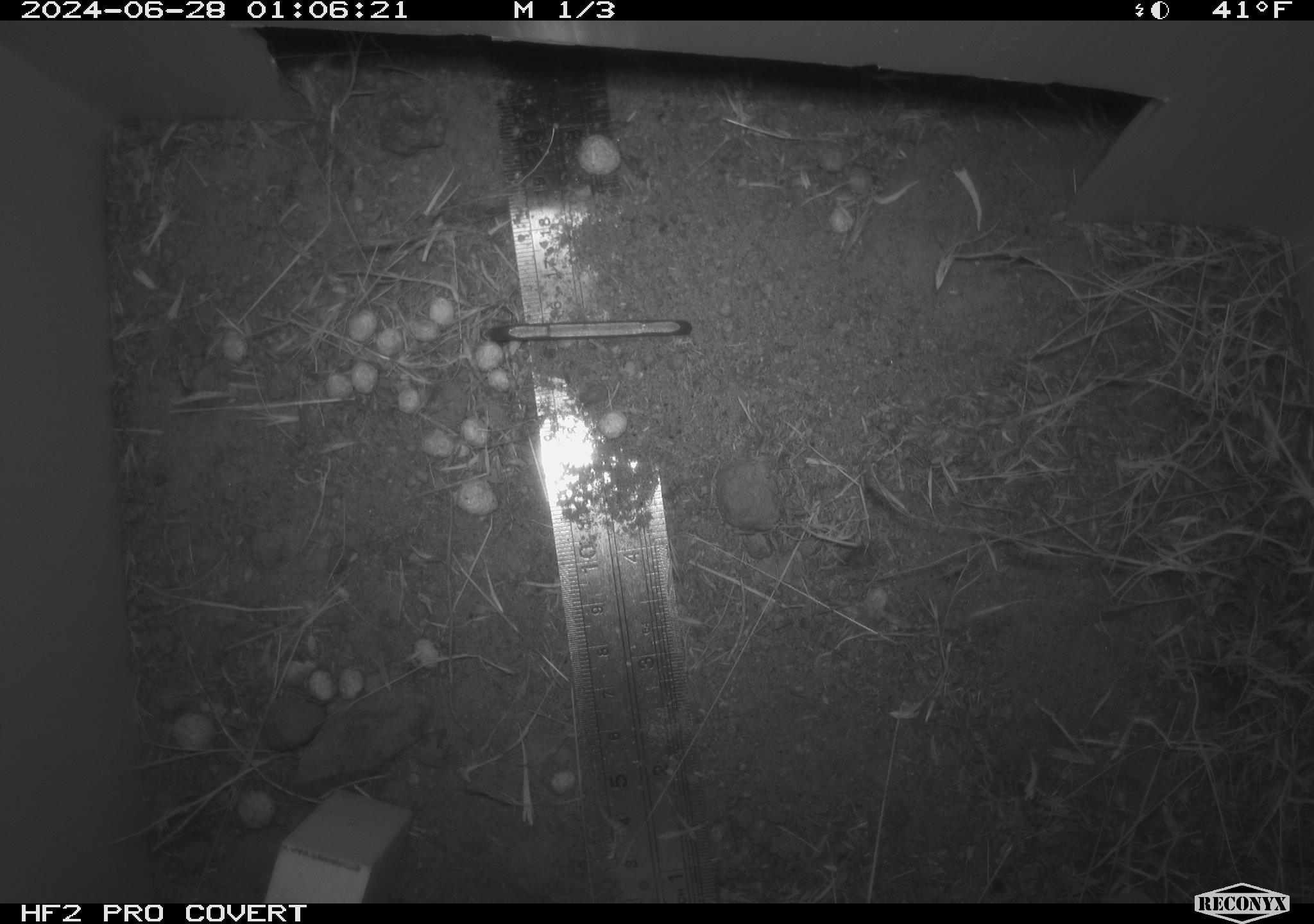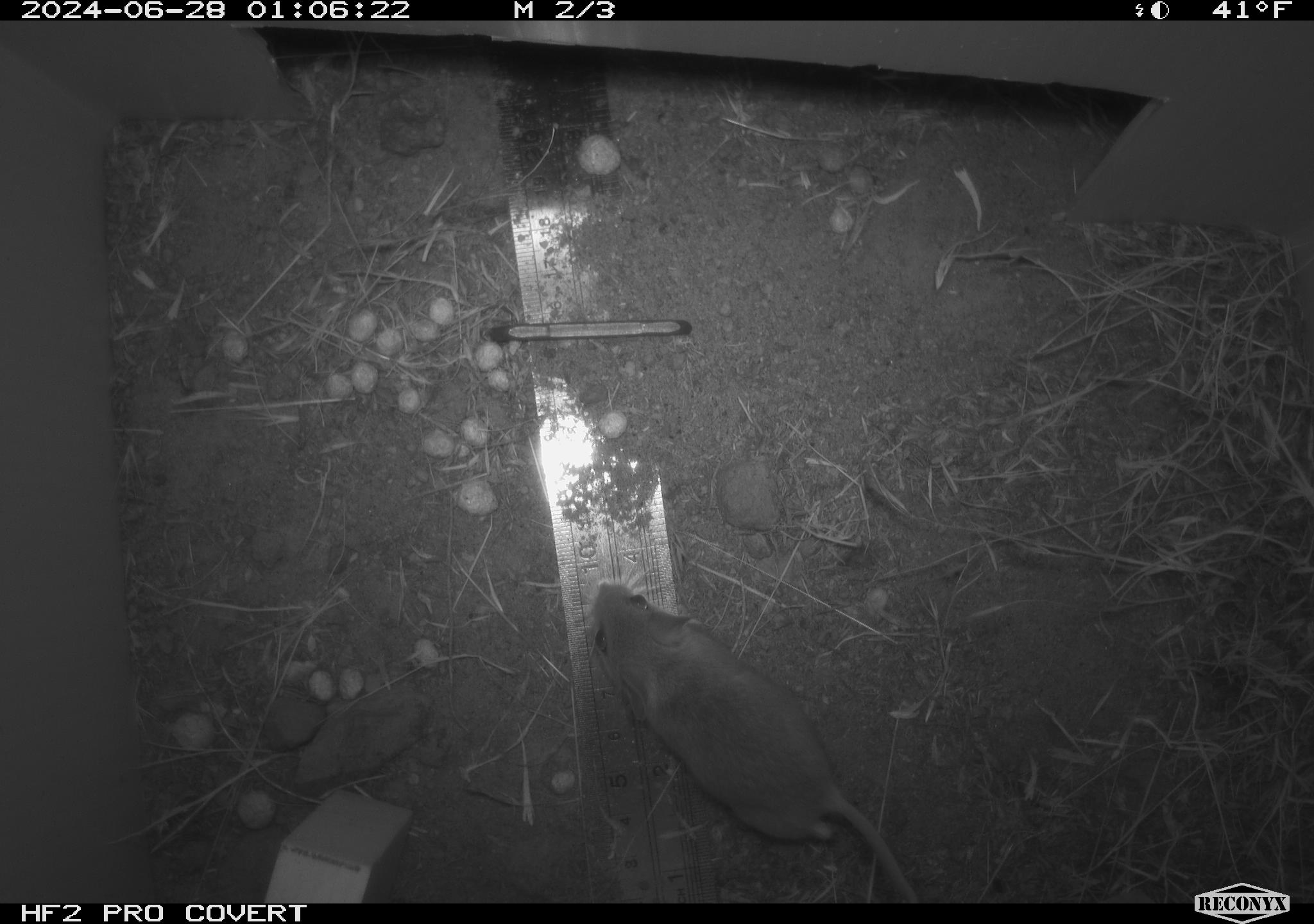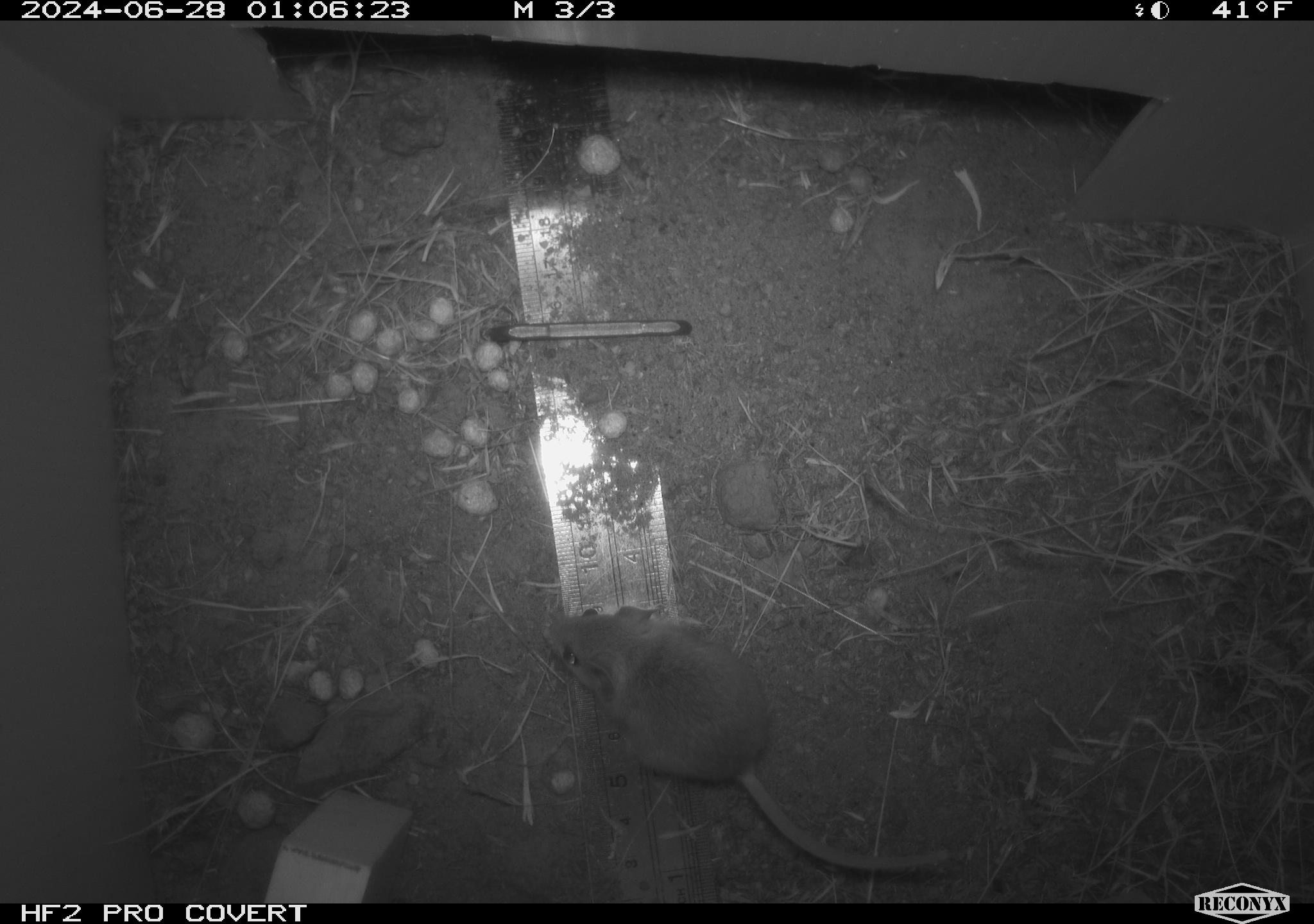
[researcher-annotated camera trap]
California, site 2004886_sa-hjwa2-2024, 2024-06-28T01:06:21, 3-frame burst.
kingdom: Animalia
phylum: Chordata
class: Mammalia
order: Rodentia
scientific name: Rodentia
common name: rodent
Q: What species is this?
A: Rodent (Rodentia).